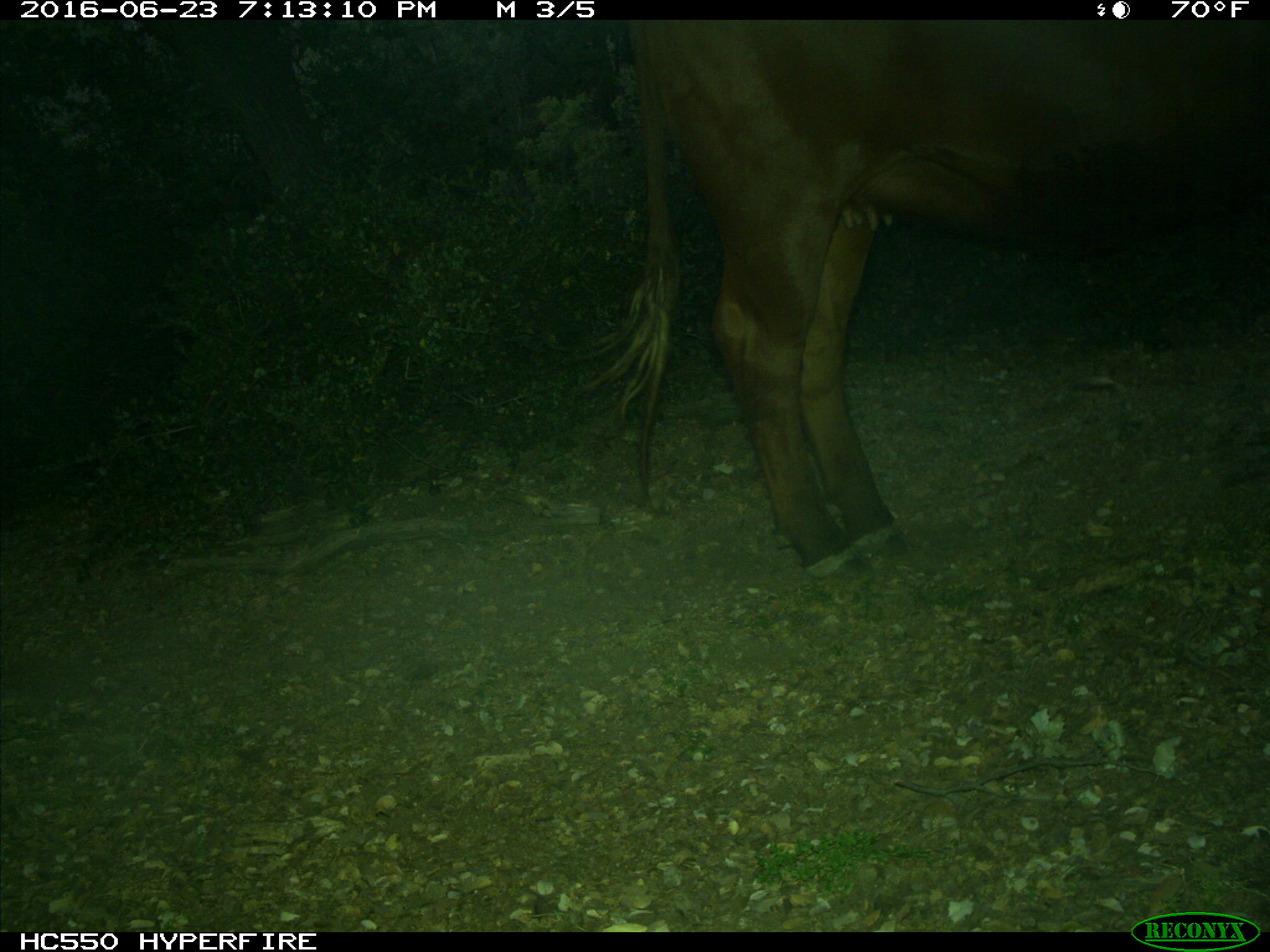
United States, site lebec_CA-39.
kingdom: Animalia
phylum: Chordata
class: Mammalia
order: Artiodactyla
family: Bovidae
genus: Bos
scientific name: Bos taurus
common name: domestic cow